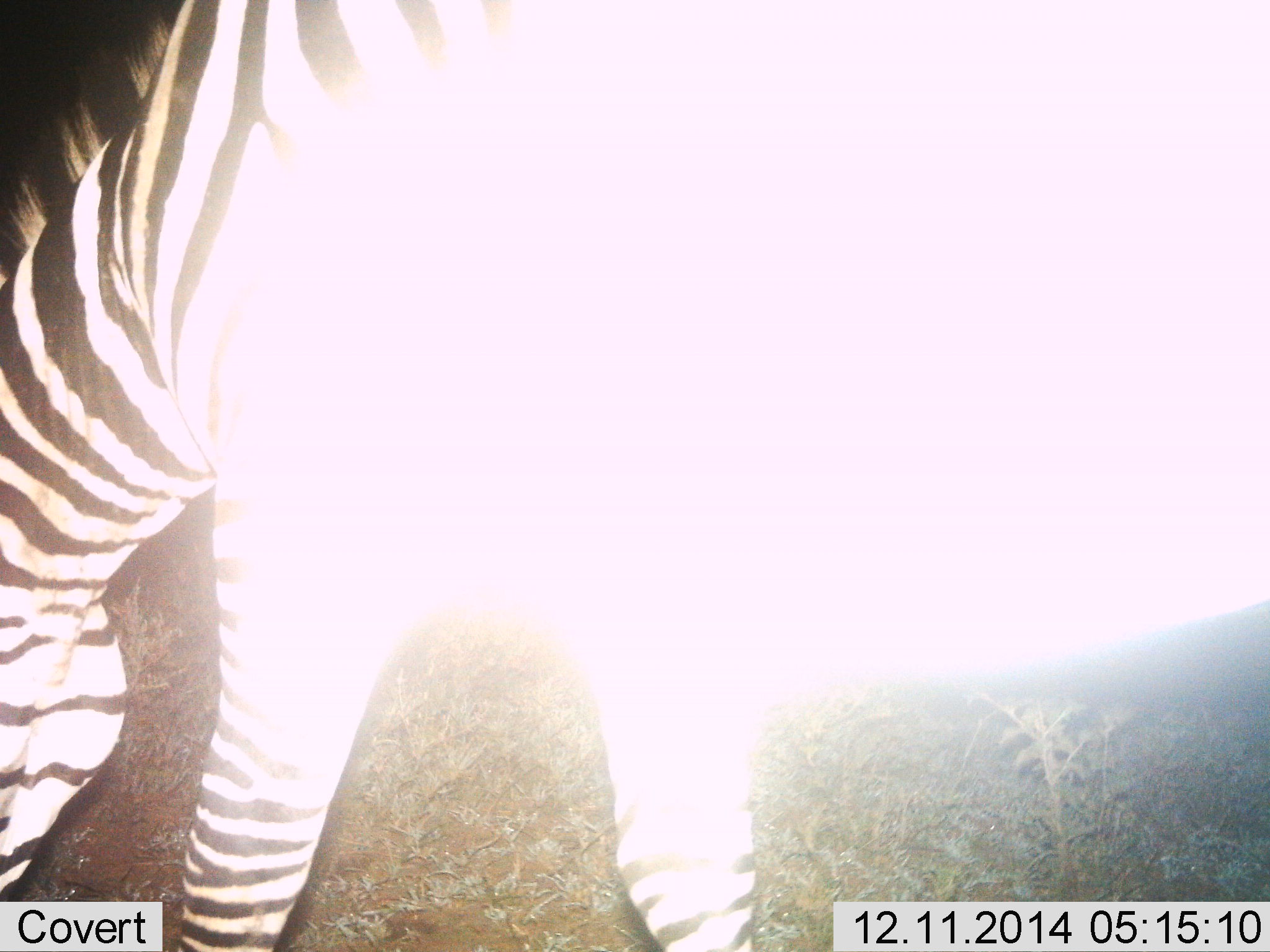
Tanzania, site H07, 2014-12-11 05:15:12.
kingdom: Animalia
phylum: Chordata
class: Mammalia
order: Perissodactyla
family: Equidae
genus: Equus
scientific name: Equus quagga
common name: plains zebra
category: zebra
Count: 1.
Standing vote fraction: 10%.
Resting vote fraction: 0%.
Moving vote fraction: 0%.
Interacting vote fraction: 0%.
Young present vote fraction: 0%.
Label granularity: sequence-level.